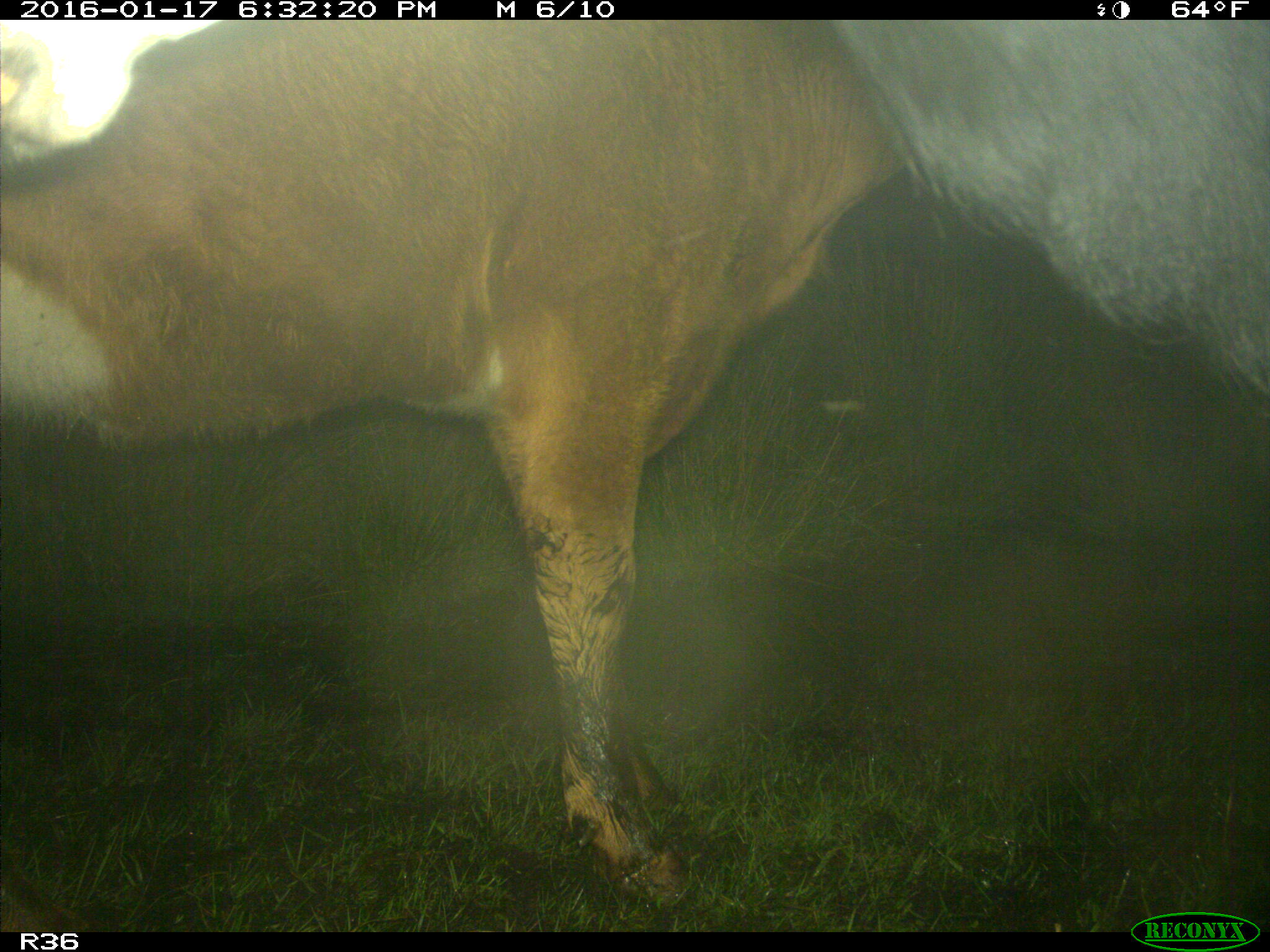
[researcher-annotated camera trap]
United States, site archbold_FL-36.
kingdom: Animalia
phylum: Chordata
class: Mammalia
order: Artiodactyla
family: Bovidae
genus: Bos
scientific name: Bos taurus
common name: domestic cow